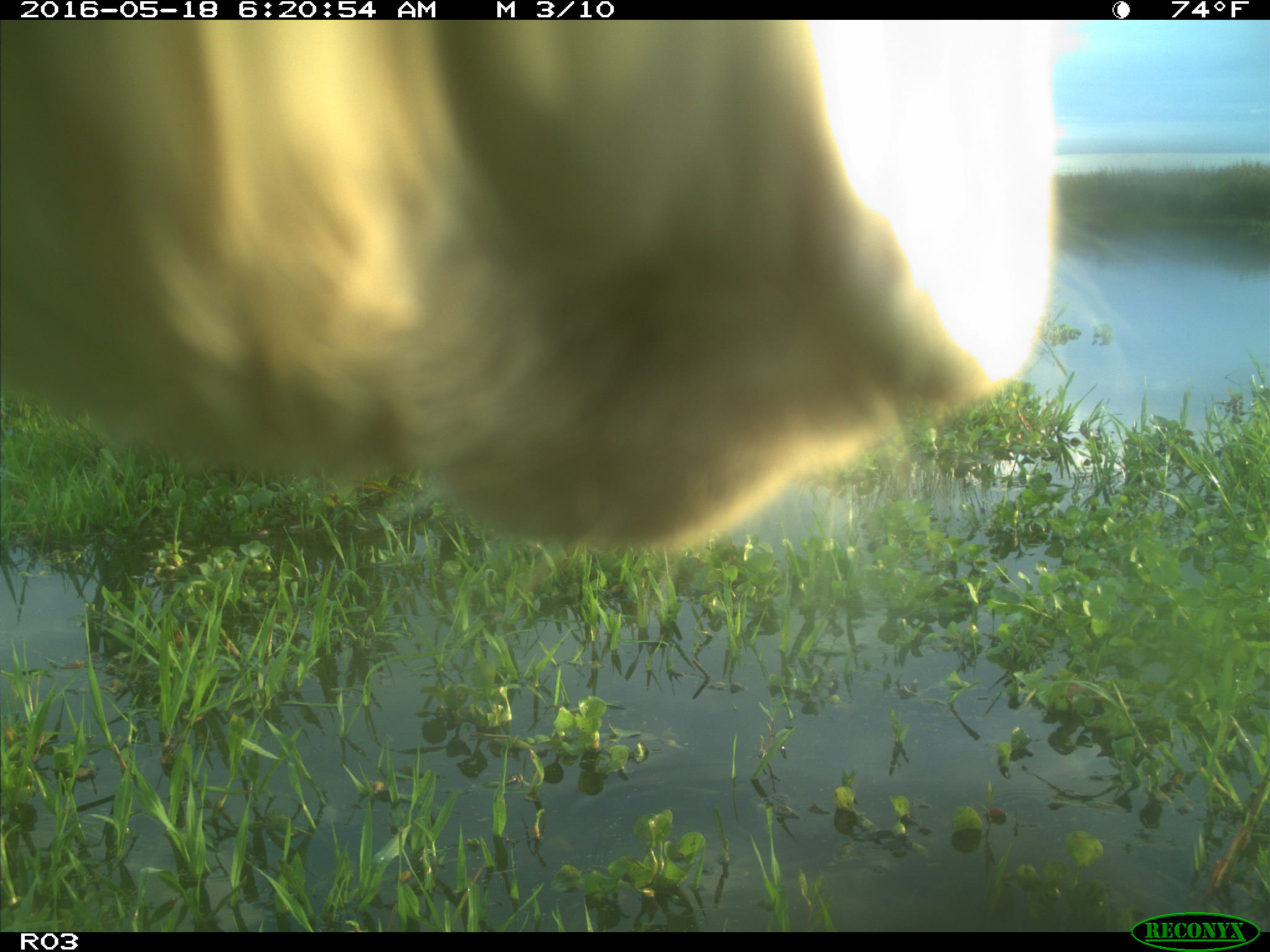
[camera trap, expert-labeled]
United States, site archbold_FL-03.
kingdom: Animalia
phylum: Chordata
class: Mammalia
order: Artiodactyla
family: Bovidae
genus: Bos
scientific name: Bos taurus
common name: domestic cow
Bos taurus (domestic cow).